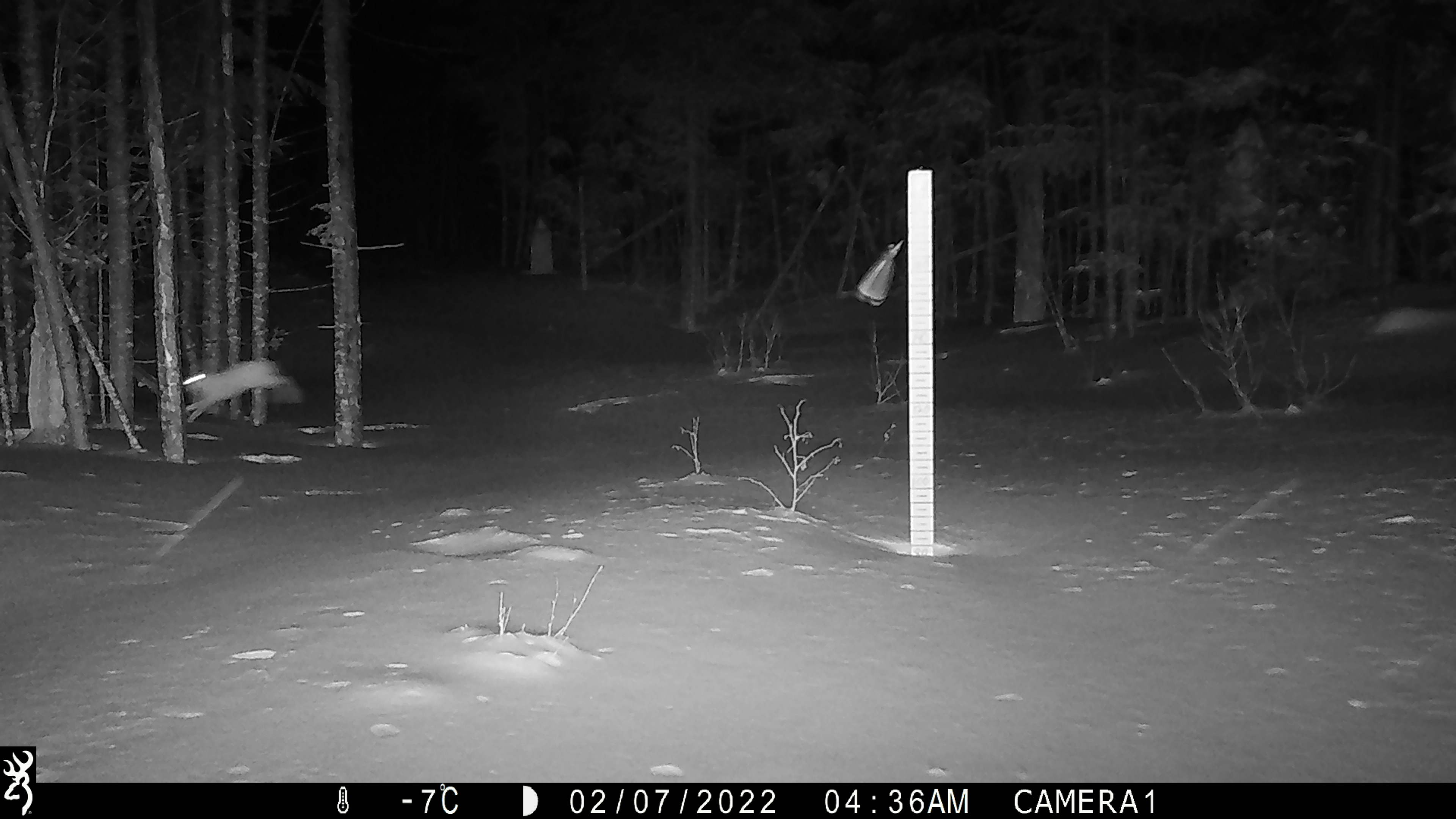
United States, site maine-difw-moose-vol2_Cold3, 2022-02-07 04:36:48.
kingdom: Animalia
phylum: Chordata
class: Mammalia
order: Lagomorpha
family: Leporidae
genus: Lepus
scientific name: Lepus americanus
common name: snowshoe hare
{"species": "snowshoe hare (Lepus americanus)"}